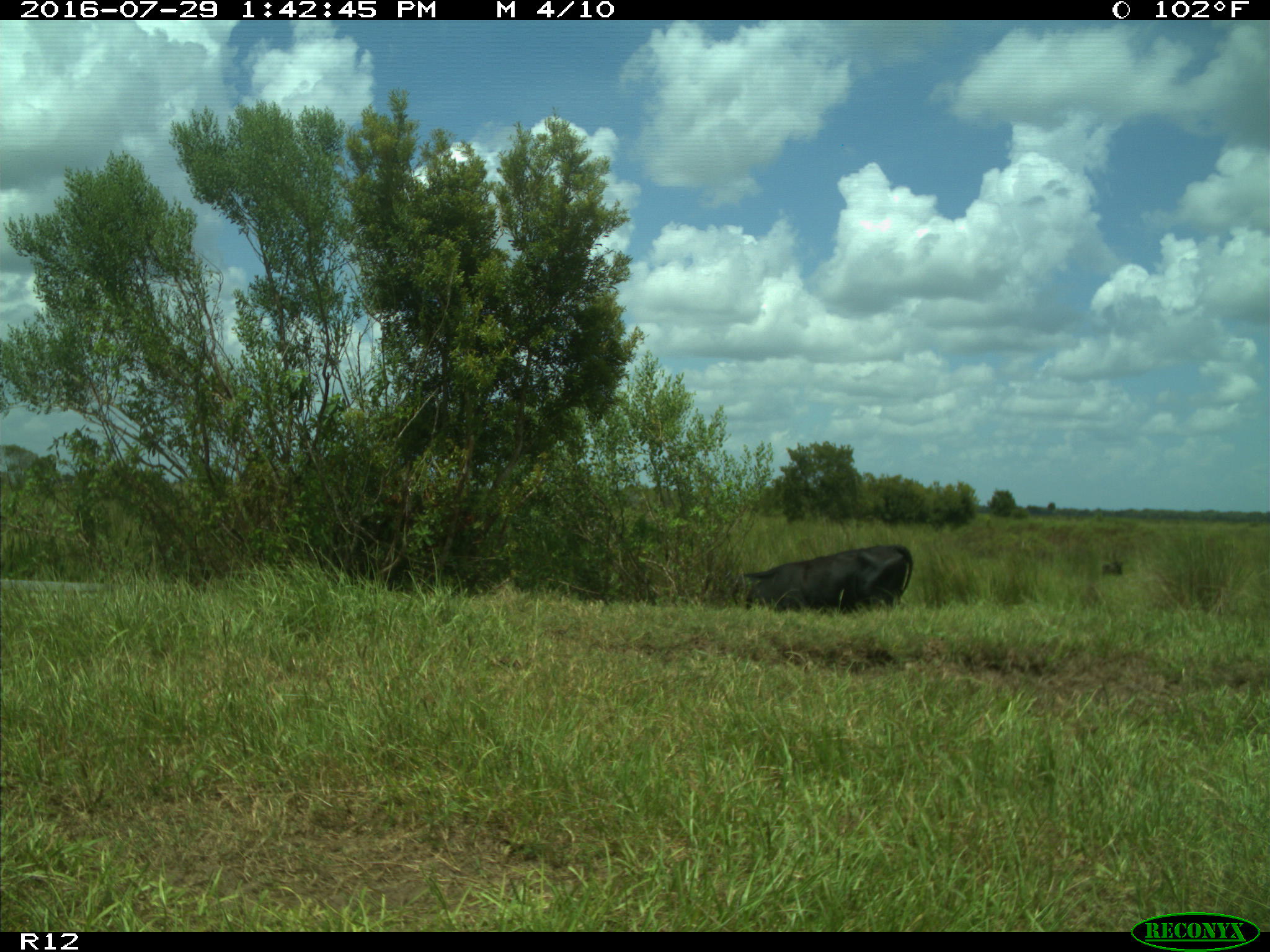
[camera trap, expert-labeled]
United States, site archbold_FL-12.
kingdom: Animalia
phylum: Chordata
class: Mammalia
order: Artiodactyla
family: Bovidae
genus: Bos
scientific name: Bos taurus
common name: domestic cow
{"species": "Bos taurus (domestic cow)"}